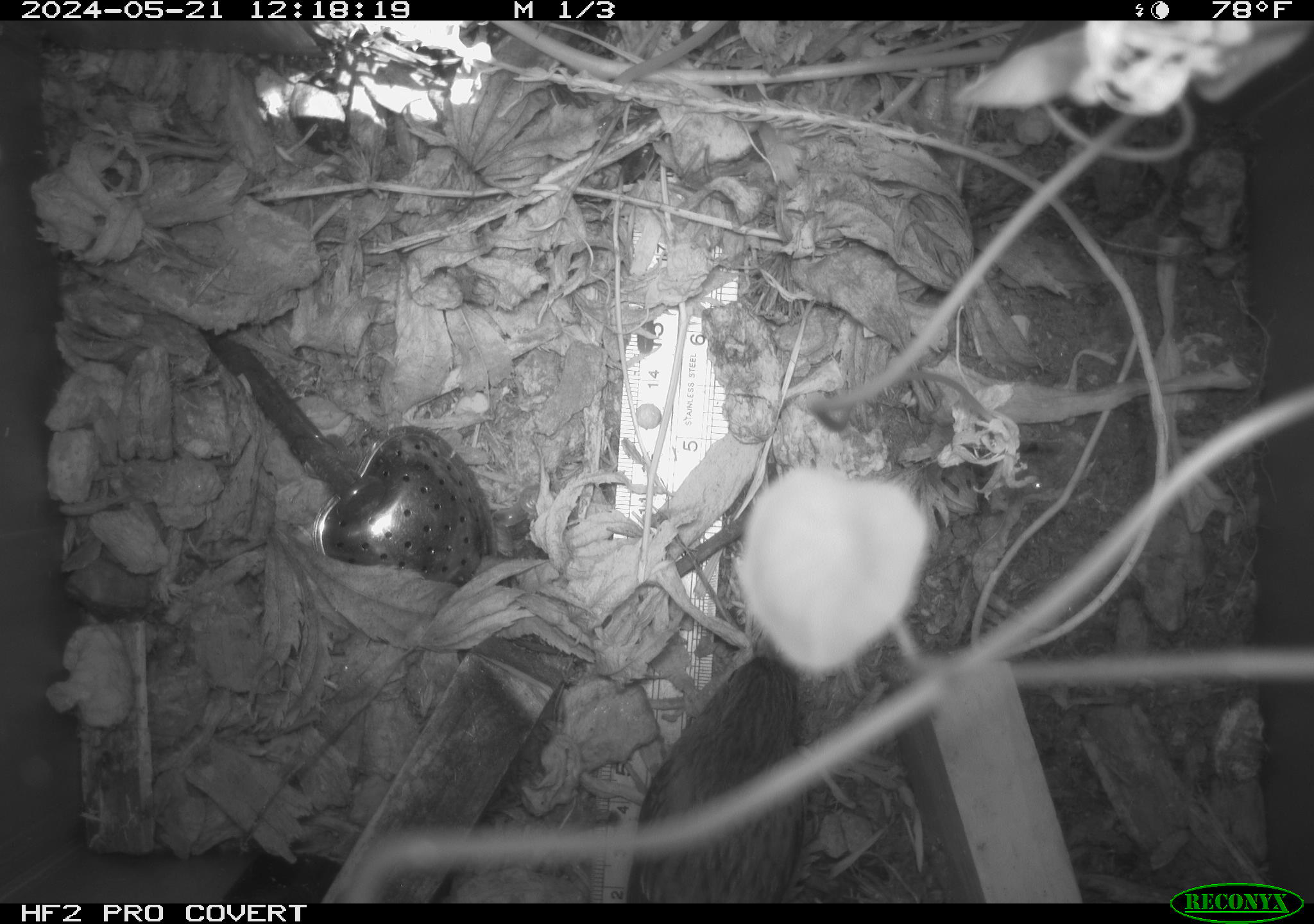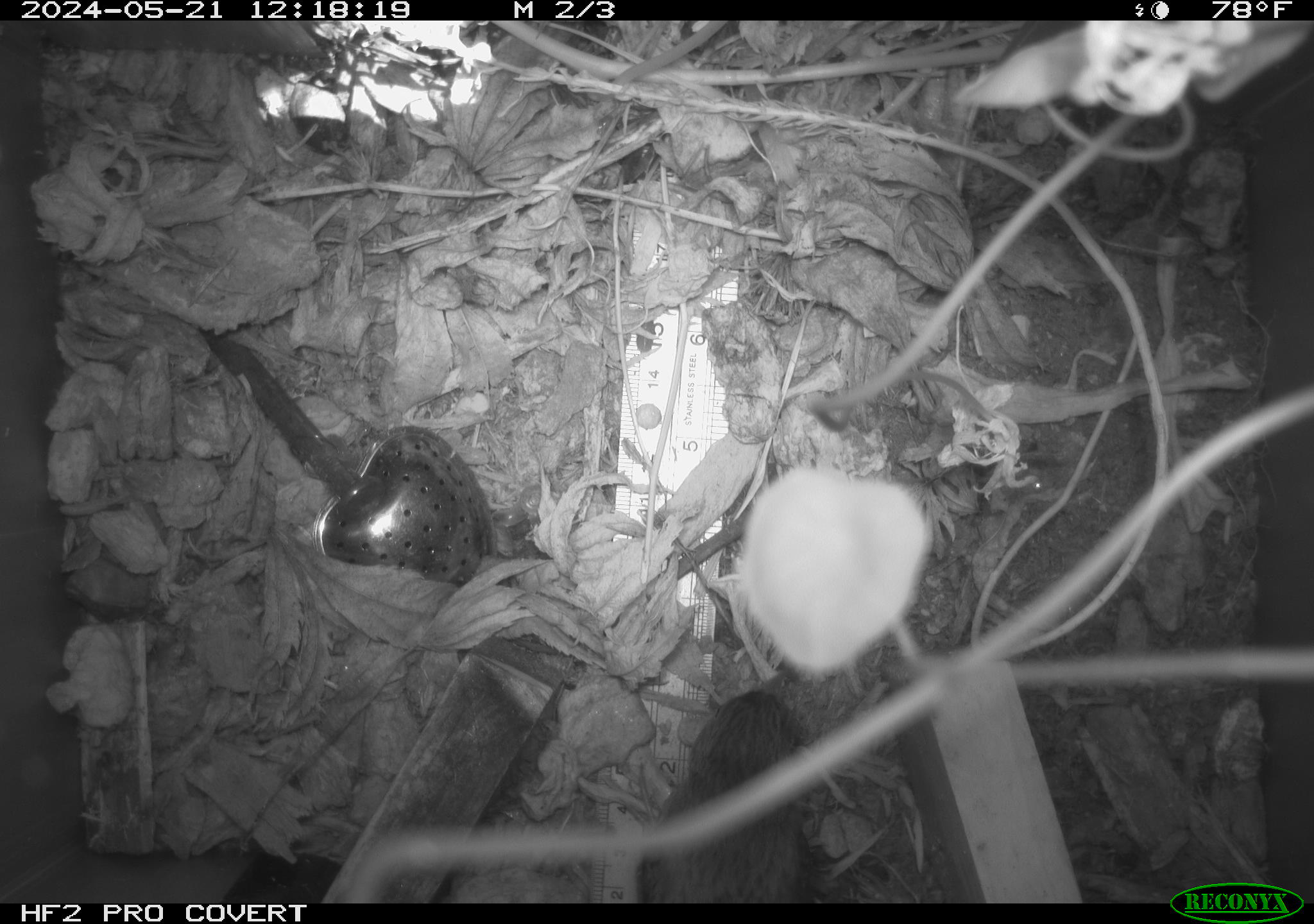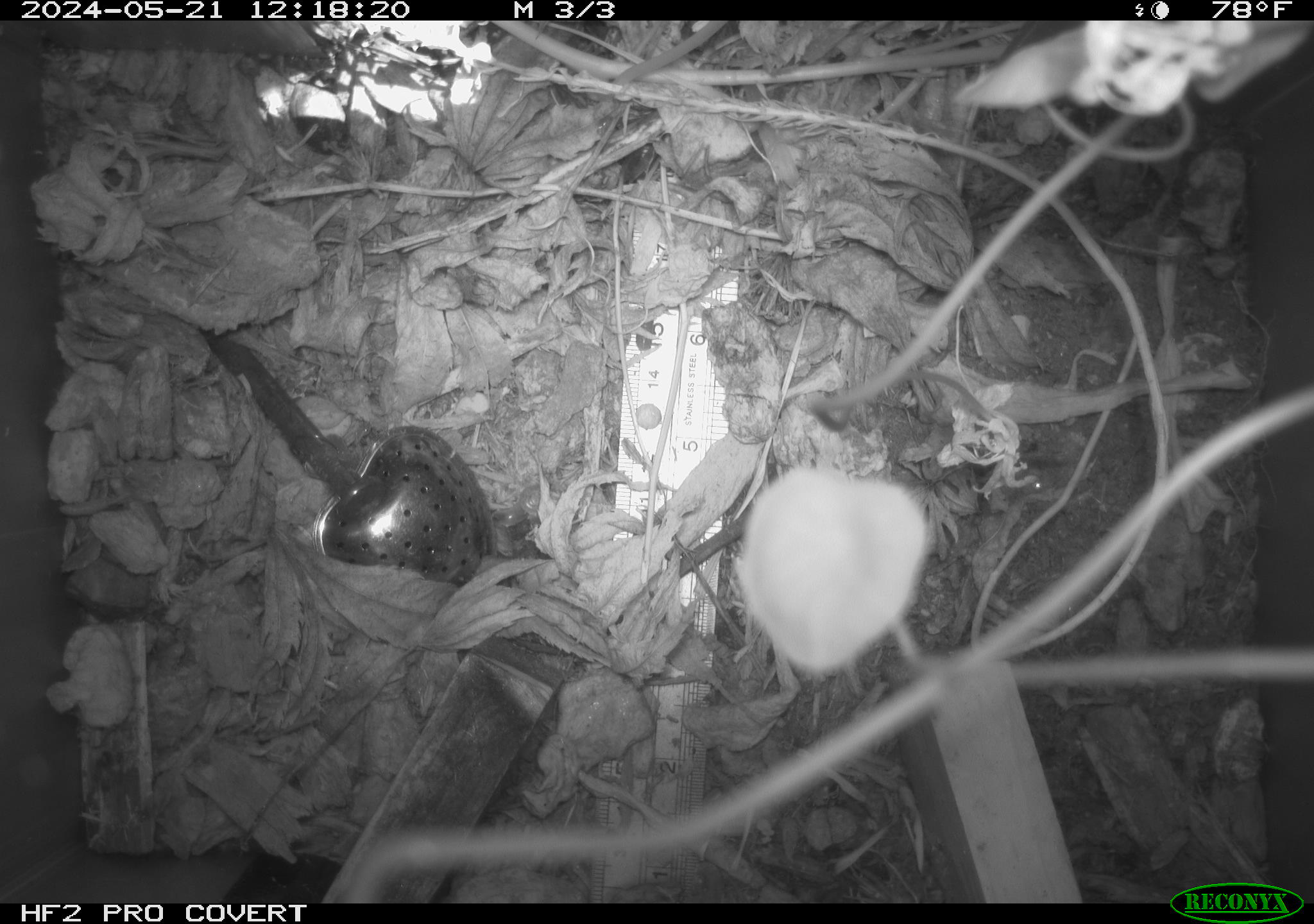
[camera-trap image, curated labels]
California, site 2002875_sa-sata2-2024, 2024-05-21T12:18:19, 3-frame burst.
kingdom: Animalia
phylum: Chordata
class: Aves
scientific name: Aves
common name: bird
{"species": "bird (Aves)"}